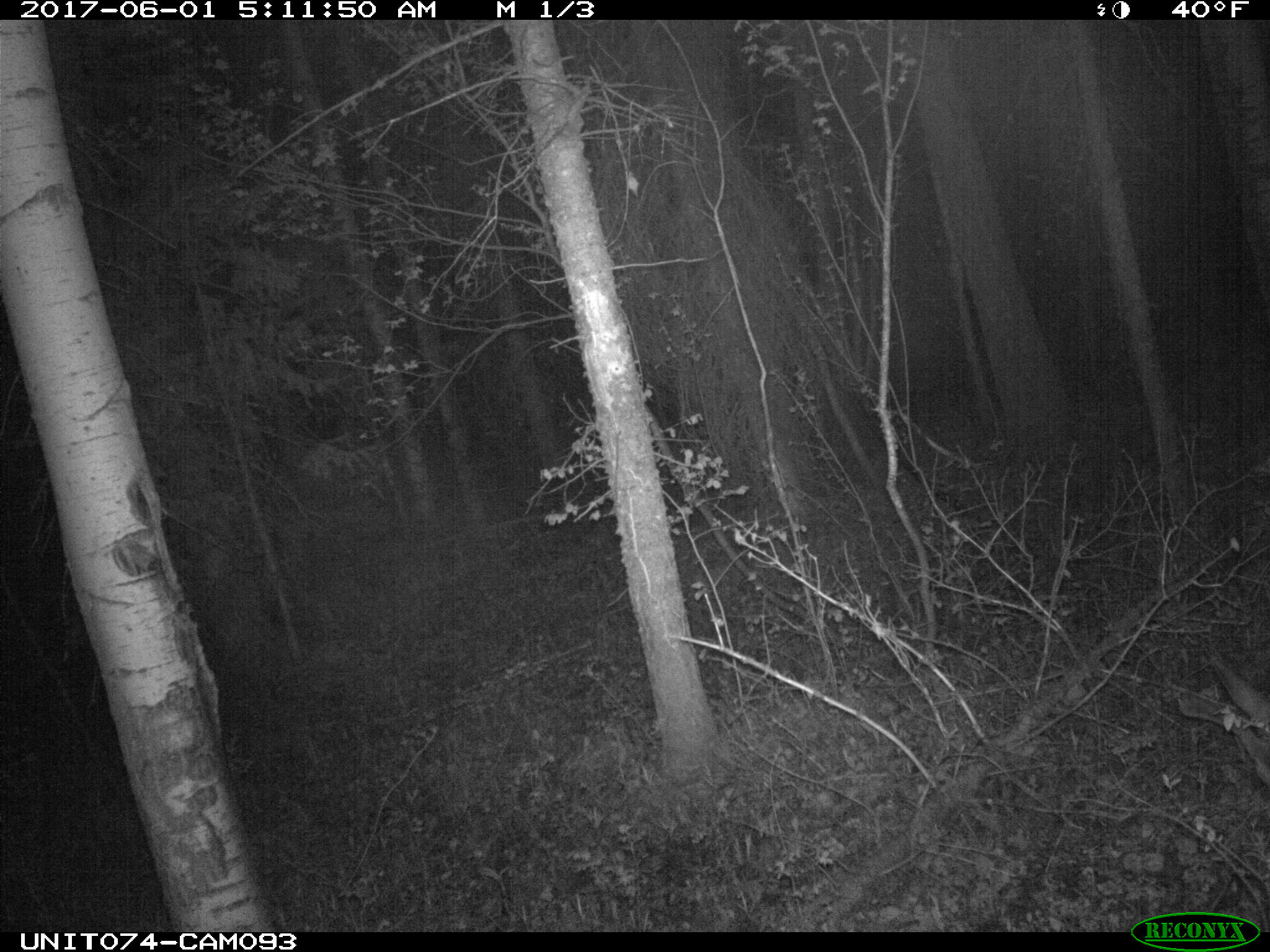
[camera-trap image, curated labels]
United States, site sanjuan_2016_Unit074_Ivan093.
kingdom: Animalia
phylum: Chordata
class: Mammalia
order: Artiodactyla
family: Cervidae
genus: Odocoileus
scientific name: Odocoileus hemionus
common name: mule deer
Odocoileus hemionus (mule deer).